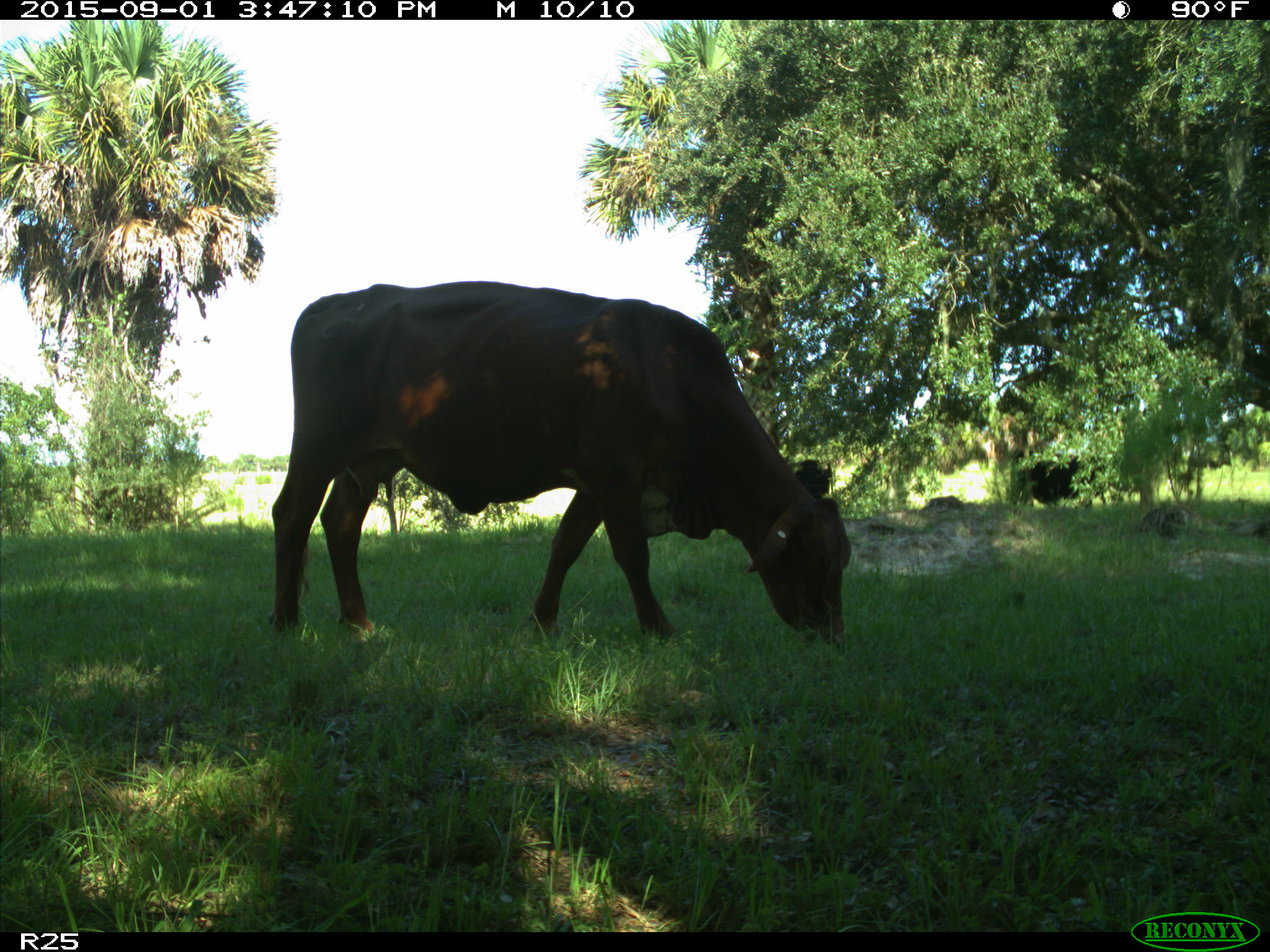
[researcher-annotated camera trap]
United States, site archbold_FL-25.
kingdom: Animalia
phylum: Chordata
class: Mammalia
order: Artiodactyla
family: Bovidae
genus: Bos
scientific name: Bos taurus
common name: domestic cow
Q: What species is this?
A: Bos taurus (domestic cow).